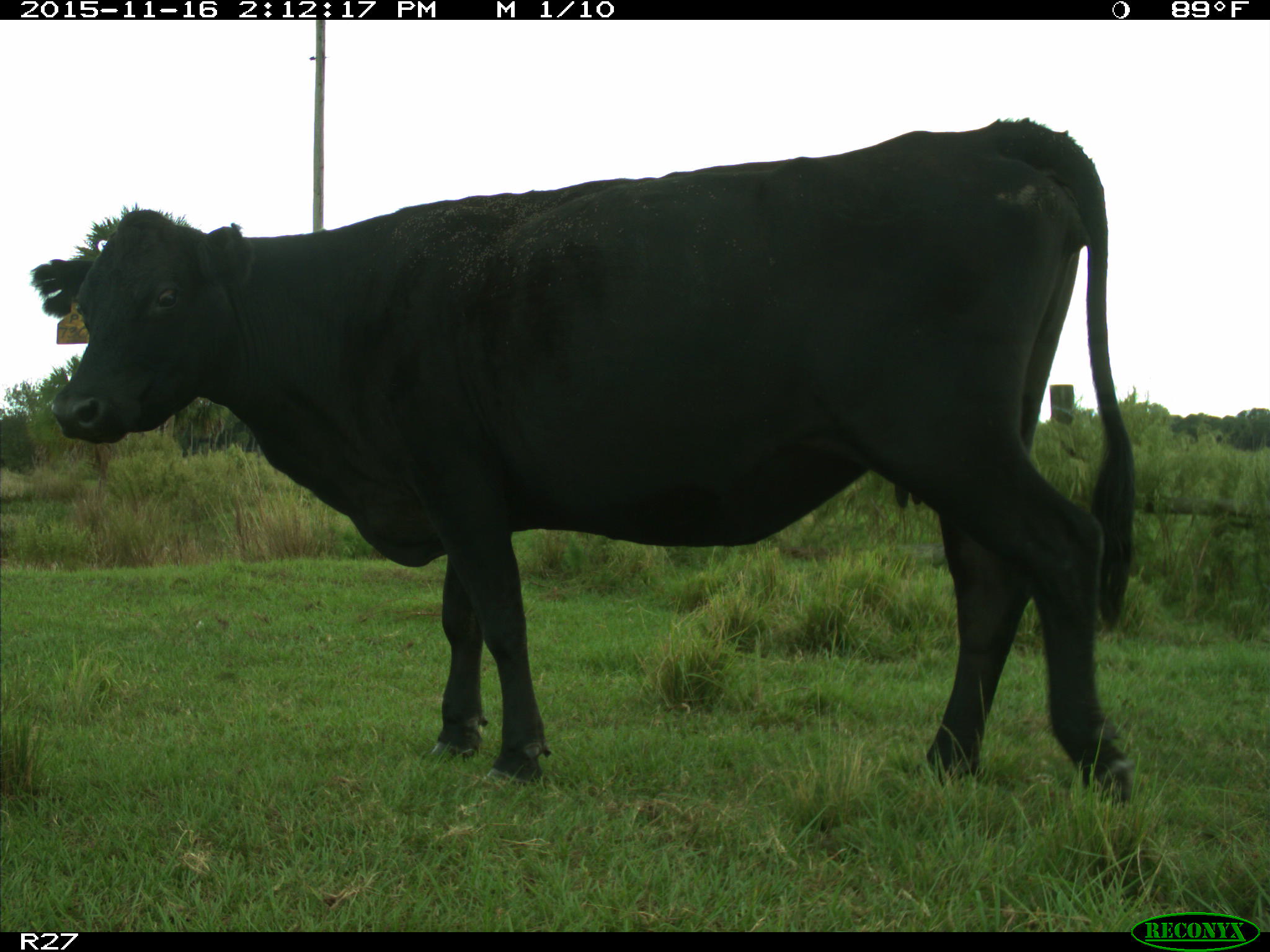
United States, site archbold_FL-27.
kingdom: Animalia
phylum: Chordata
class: Mammalia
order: Artiodactyla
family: Bovidae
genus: Bos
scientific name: Bos taurus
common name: domestic cow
Bos taurus (domestic cow).